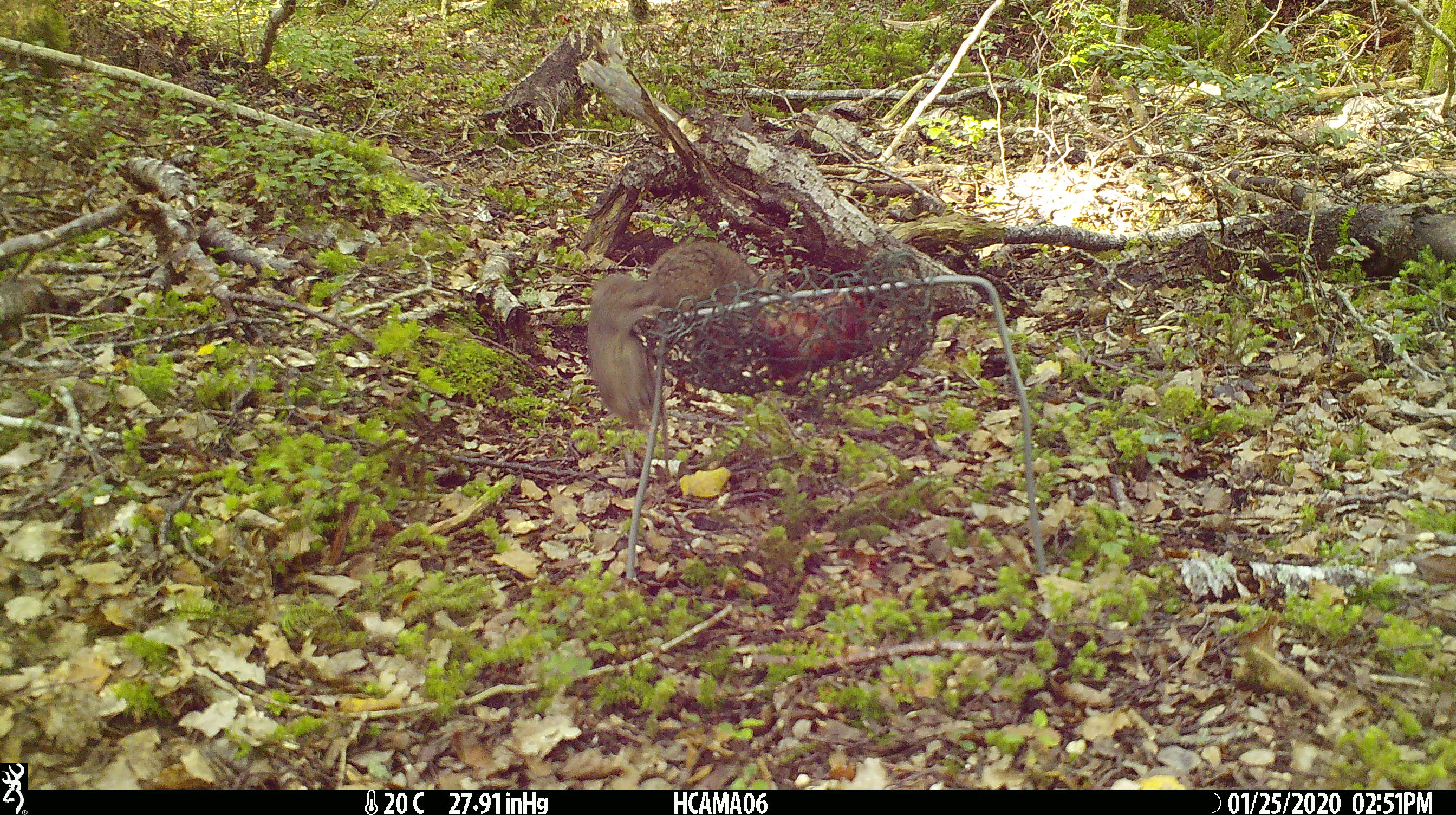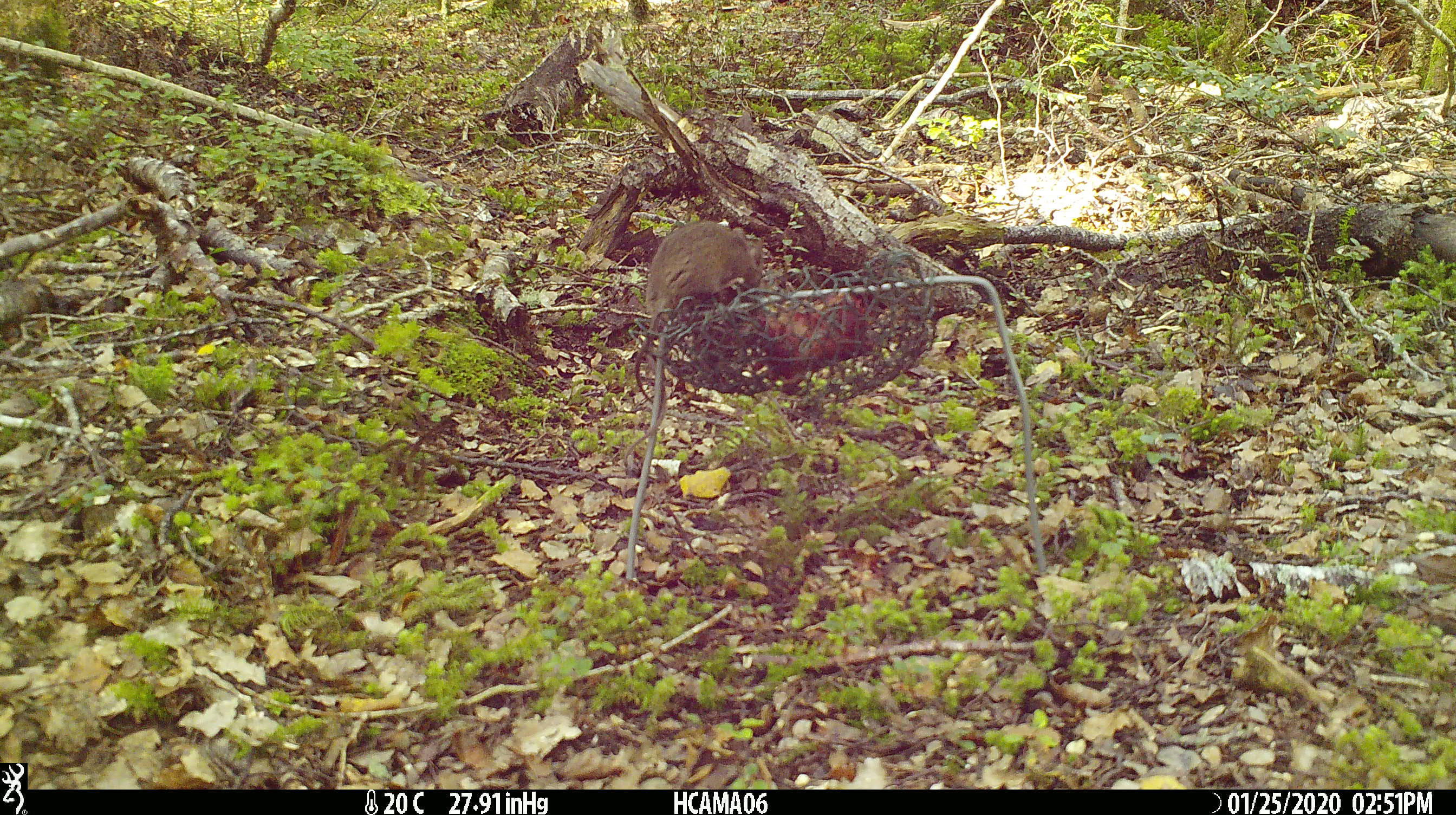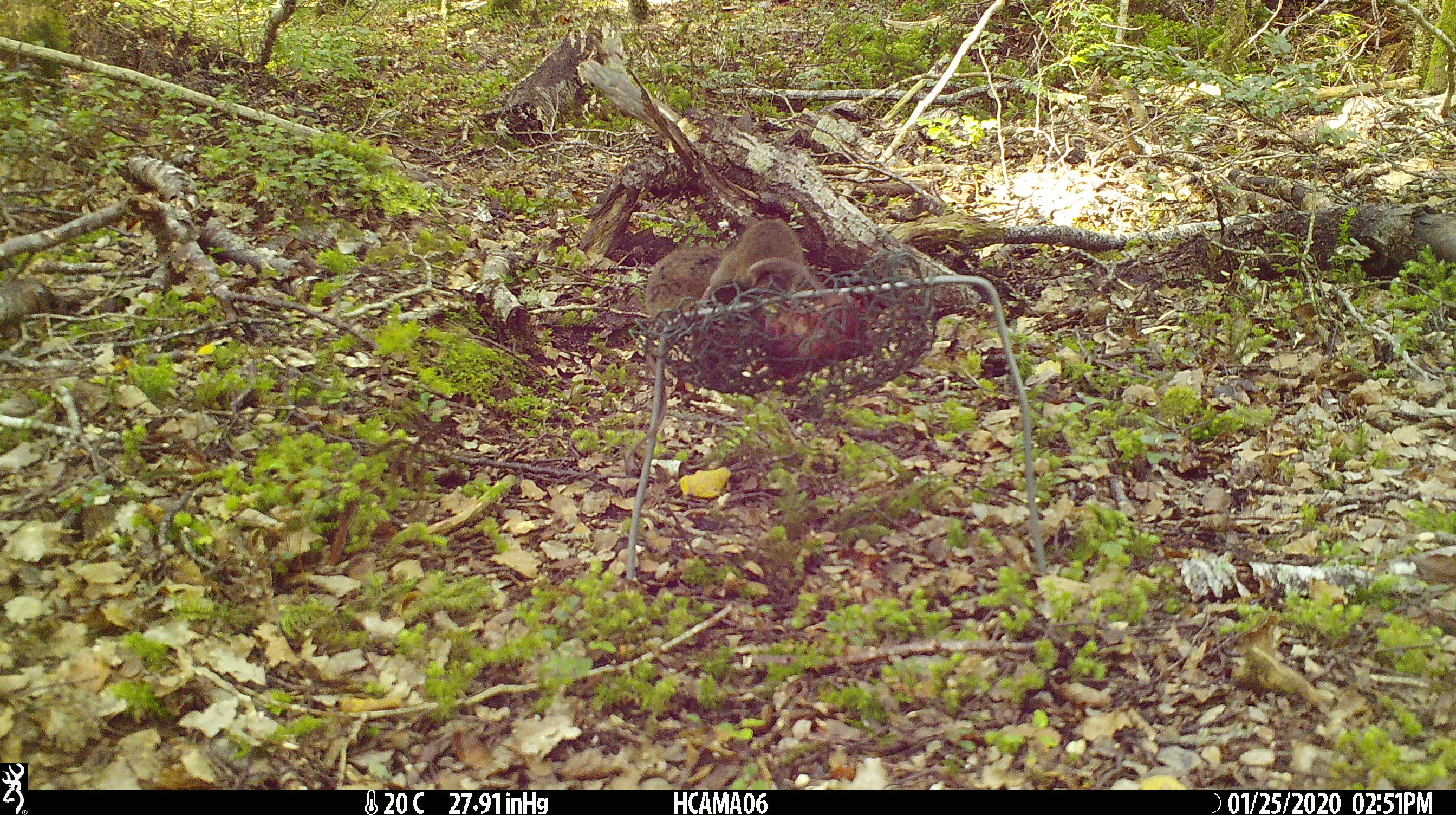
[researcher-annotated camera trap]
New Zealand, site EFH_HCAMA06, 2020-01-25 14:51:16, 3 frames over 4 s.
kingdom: Animalia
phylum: Chordata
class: Mammalia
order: Rodentia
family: Muridae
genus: Mus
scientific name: Mus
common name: mouse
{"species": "mouse (Mus)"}